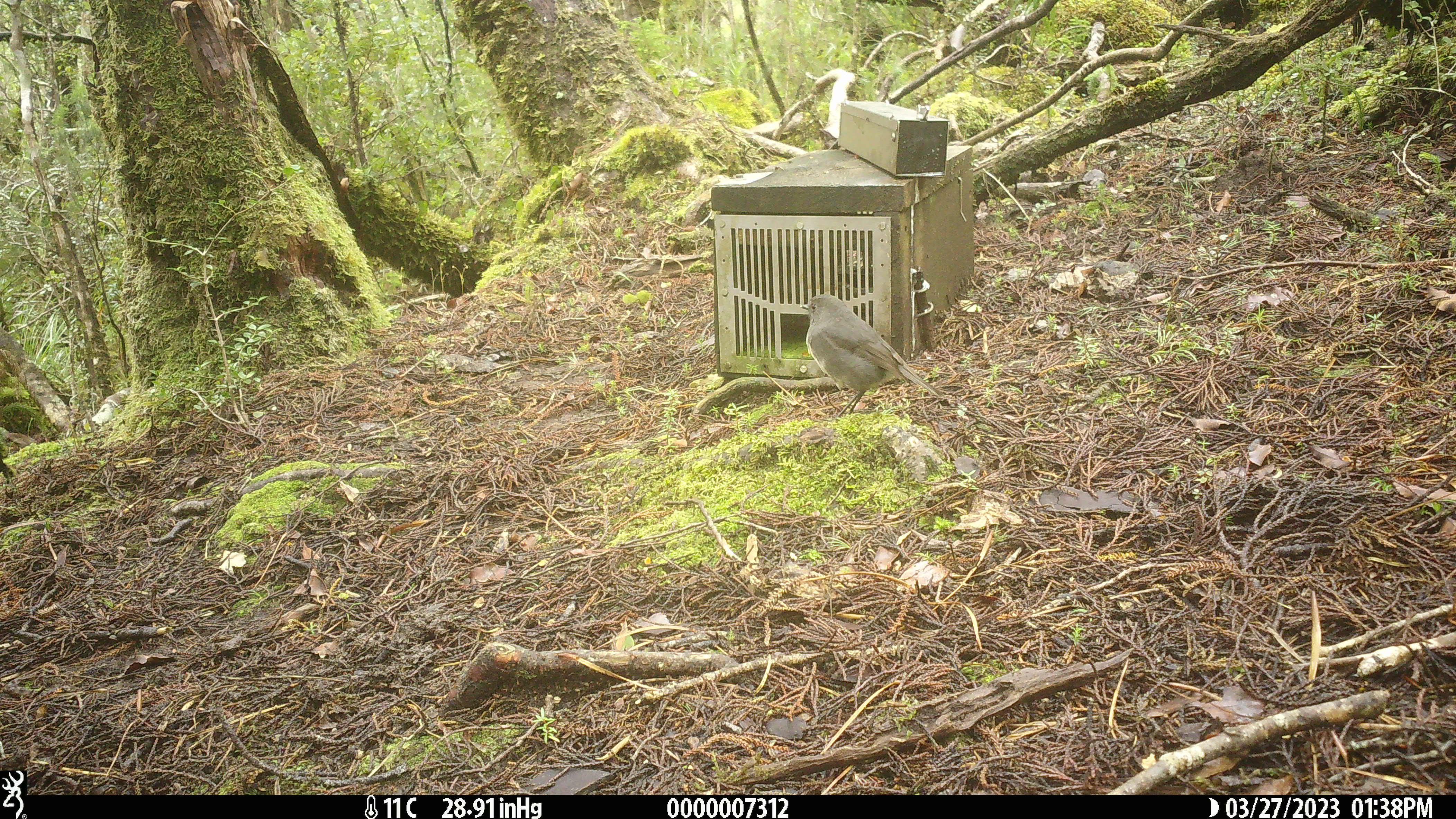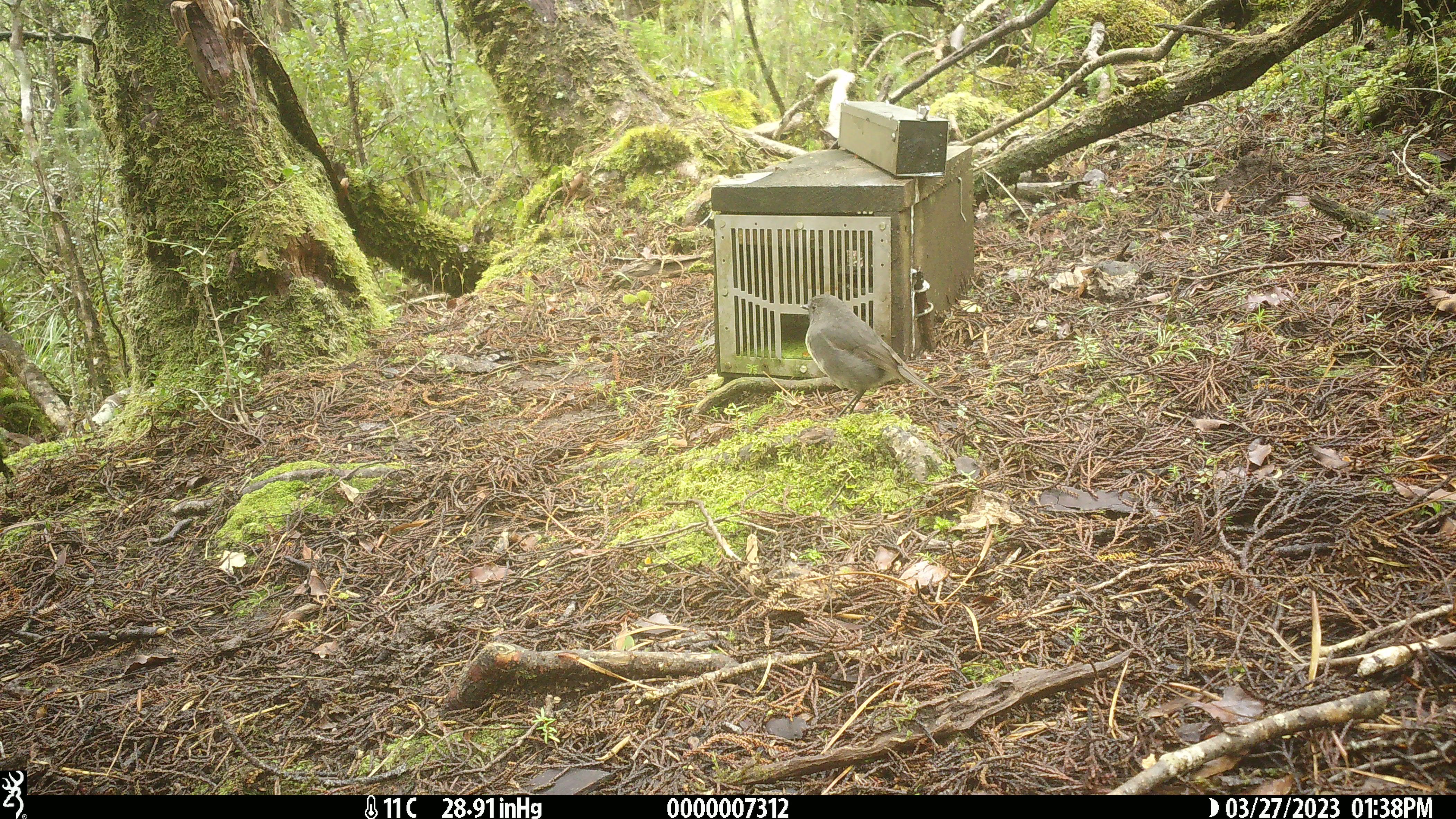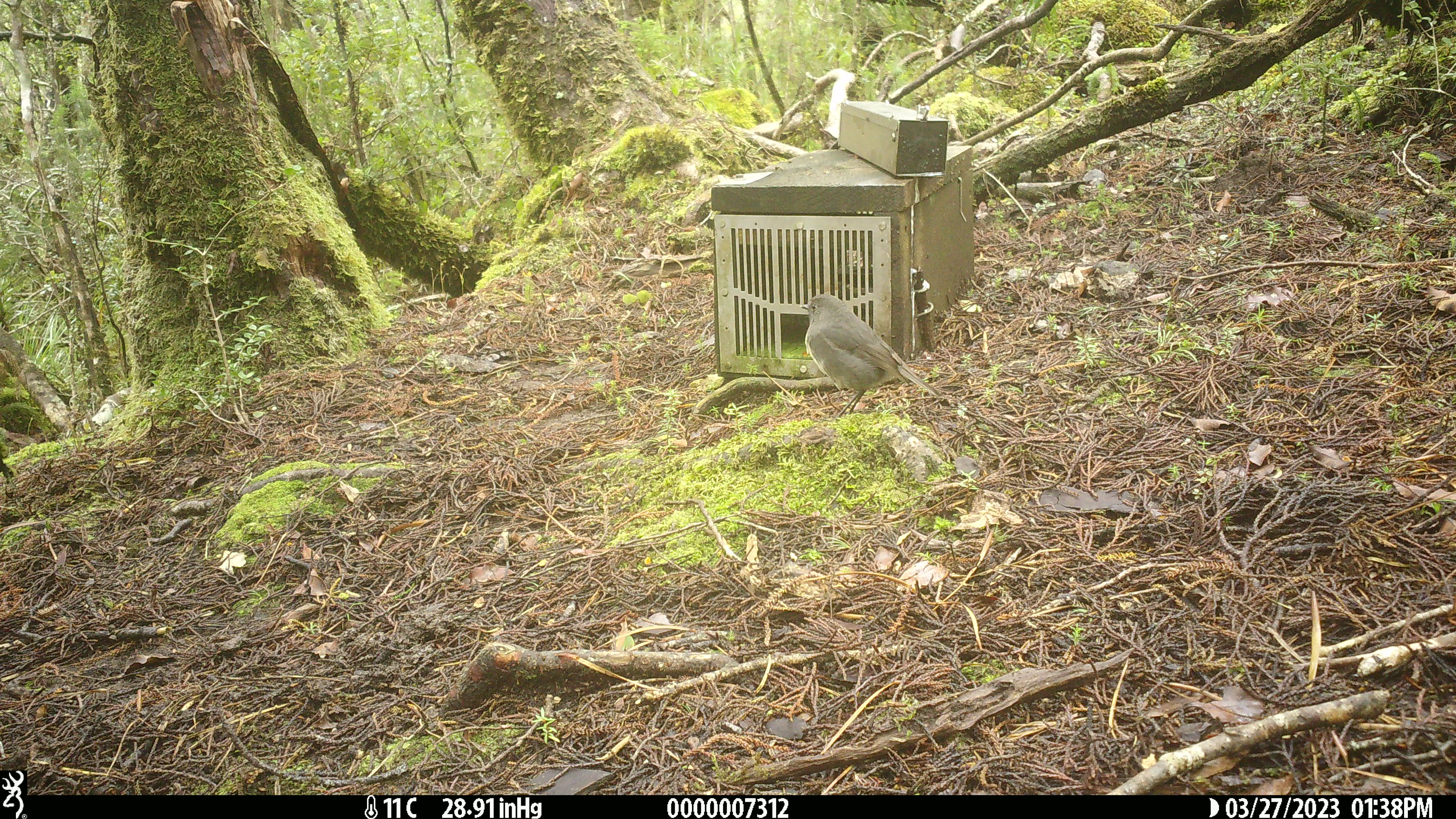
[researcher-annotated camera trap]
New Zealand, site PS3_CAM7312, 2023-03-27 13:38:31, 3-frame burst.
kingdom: Animalia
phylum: Chordata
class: Aves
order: Passeriformes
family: Petroicidae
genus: Petroica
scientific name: Petroica australis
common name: new zealand robin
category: robin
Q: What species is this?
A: Robin (new zealand robin) (Petroica australis).